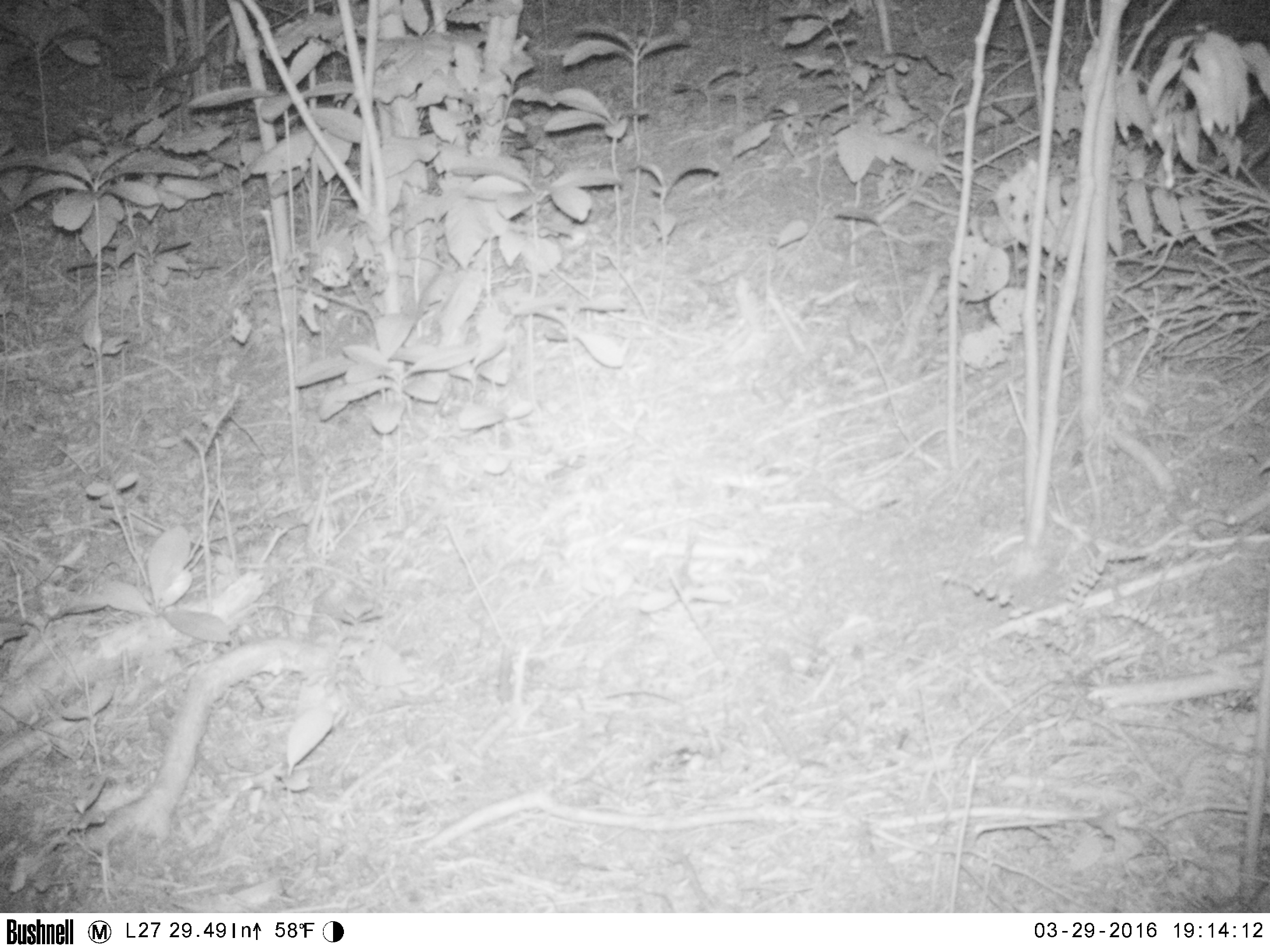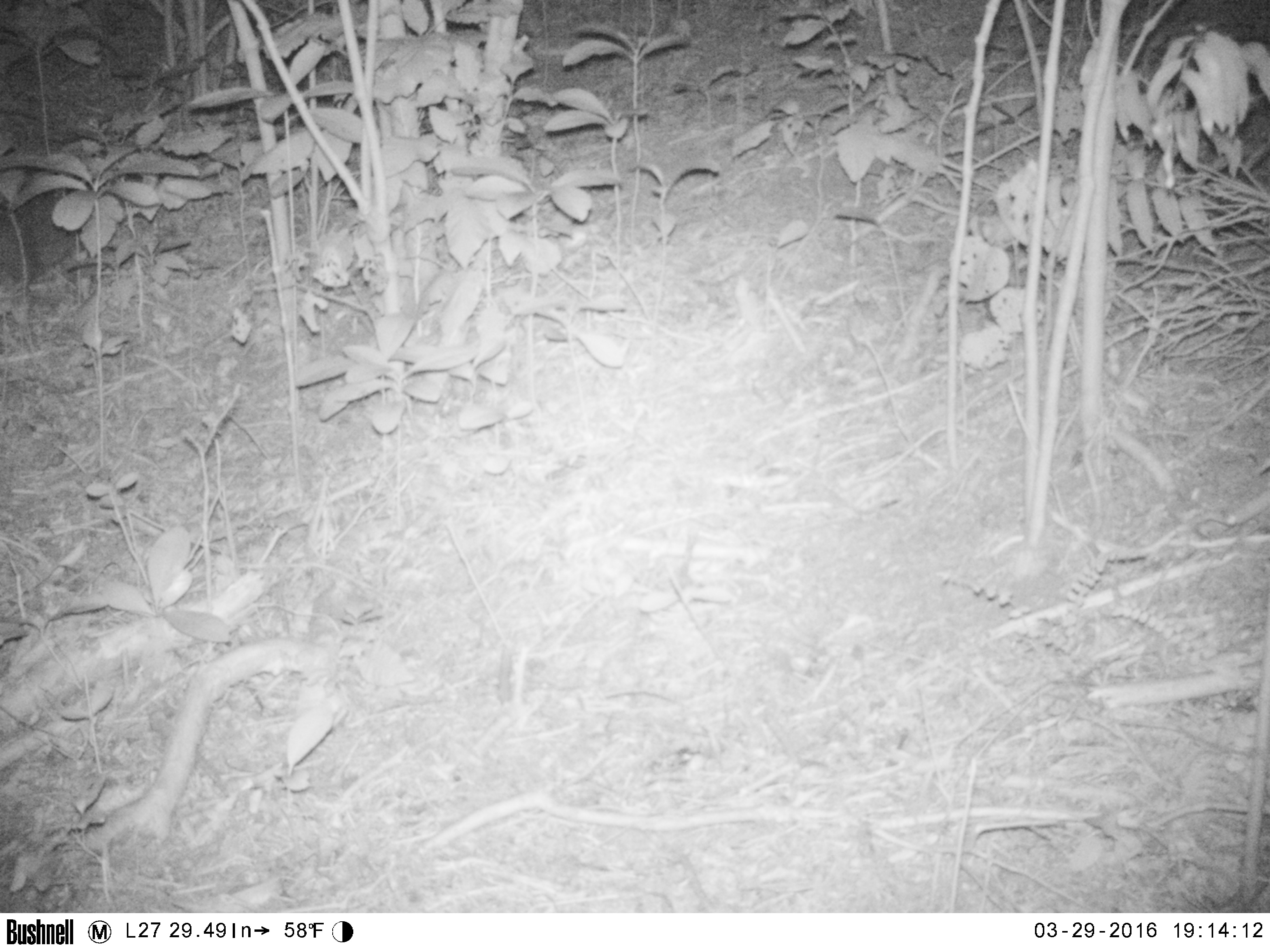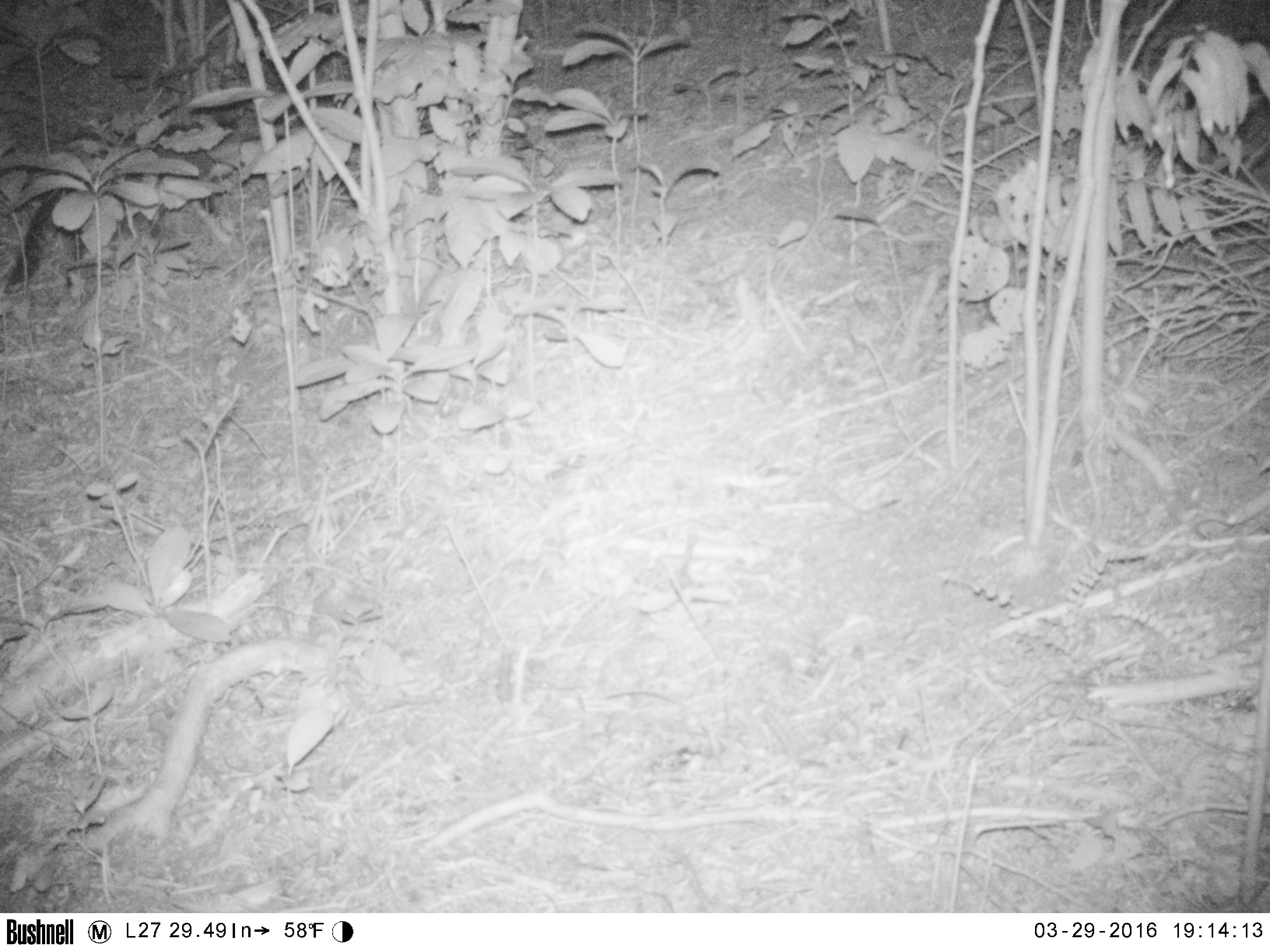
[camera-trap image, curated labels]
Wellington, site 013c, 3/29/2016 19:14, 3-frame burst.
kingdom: Animalia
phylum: Chordata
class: Mammalia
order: Carnivora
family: Felidae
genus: Felis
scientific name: Felis catus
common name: cat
Cat (Felis catus).